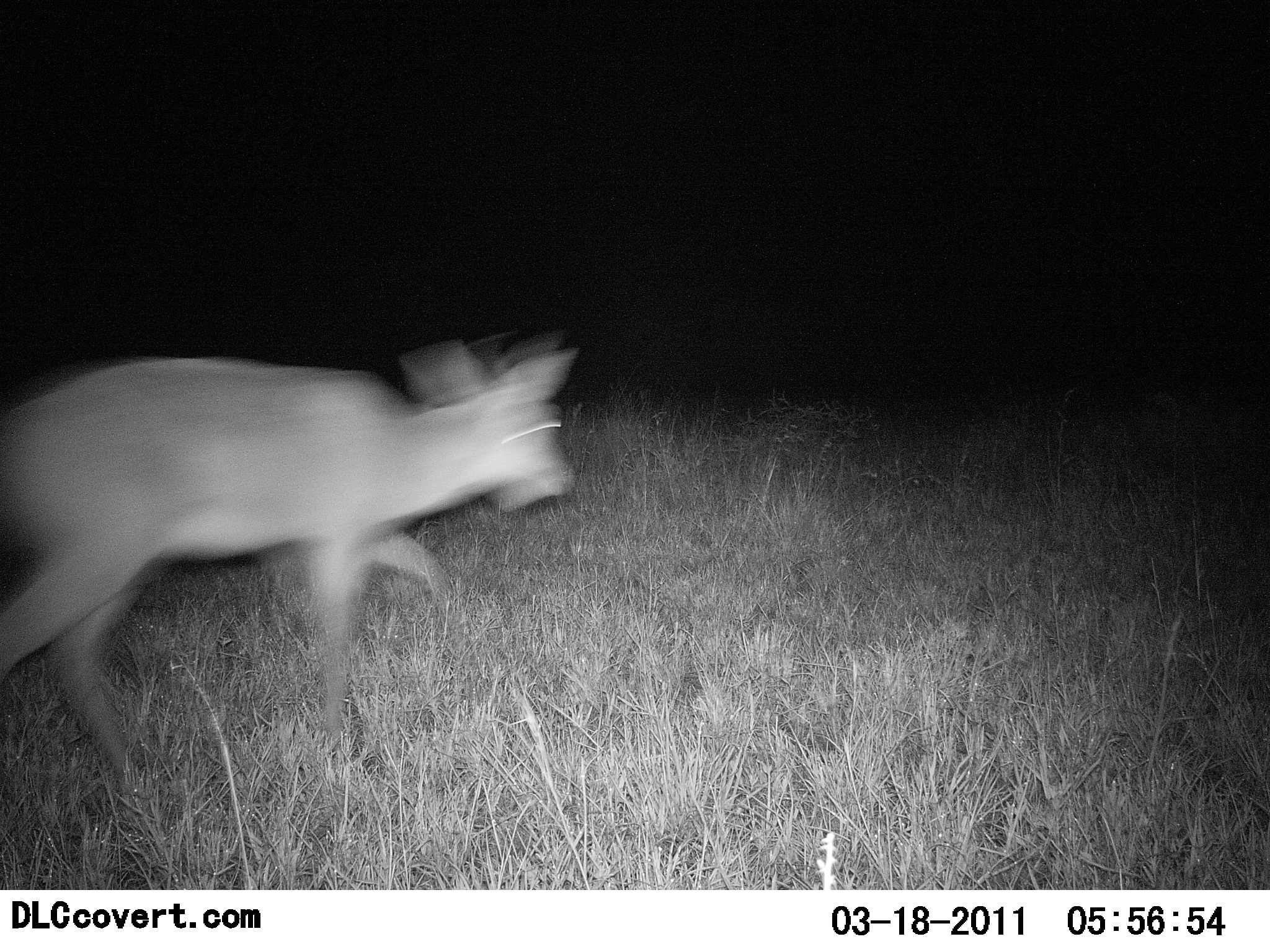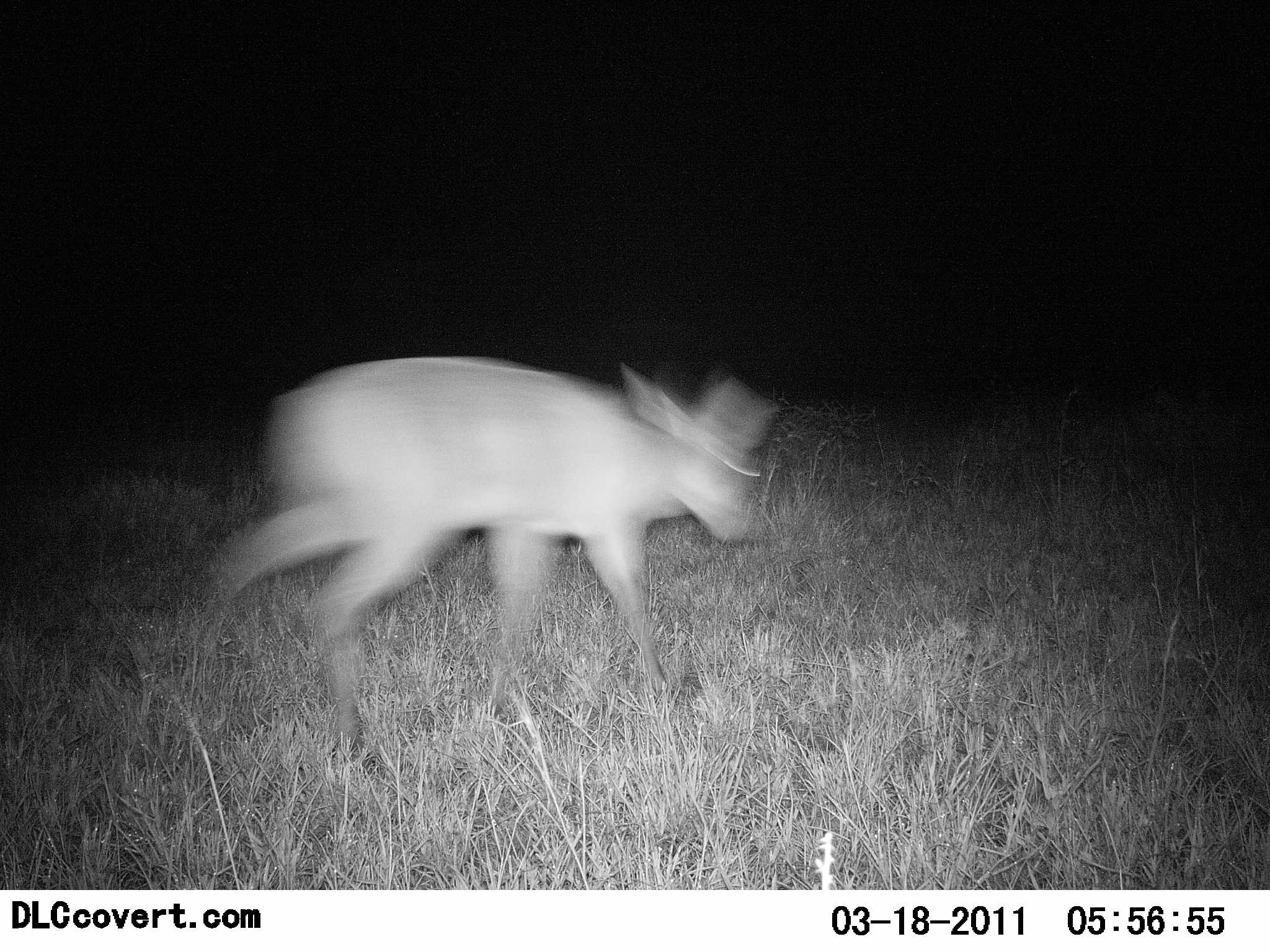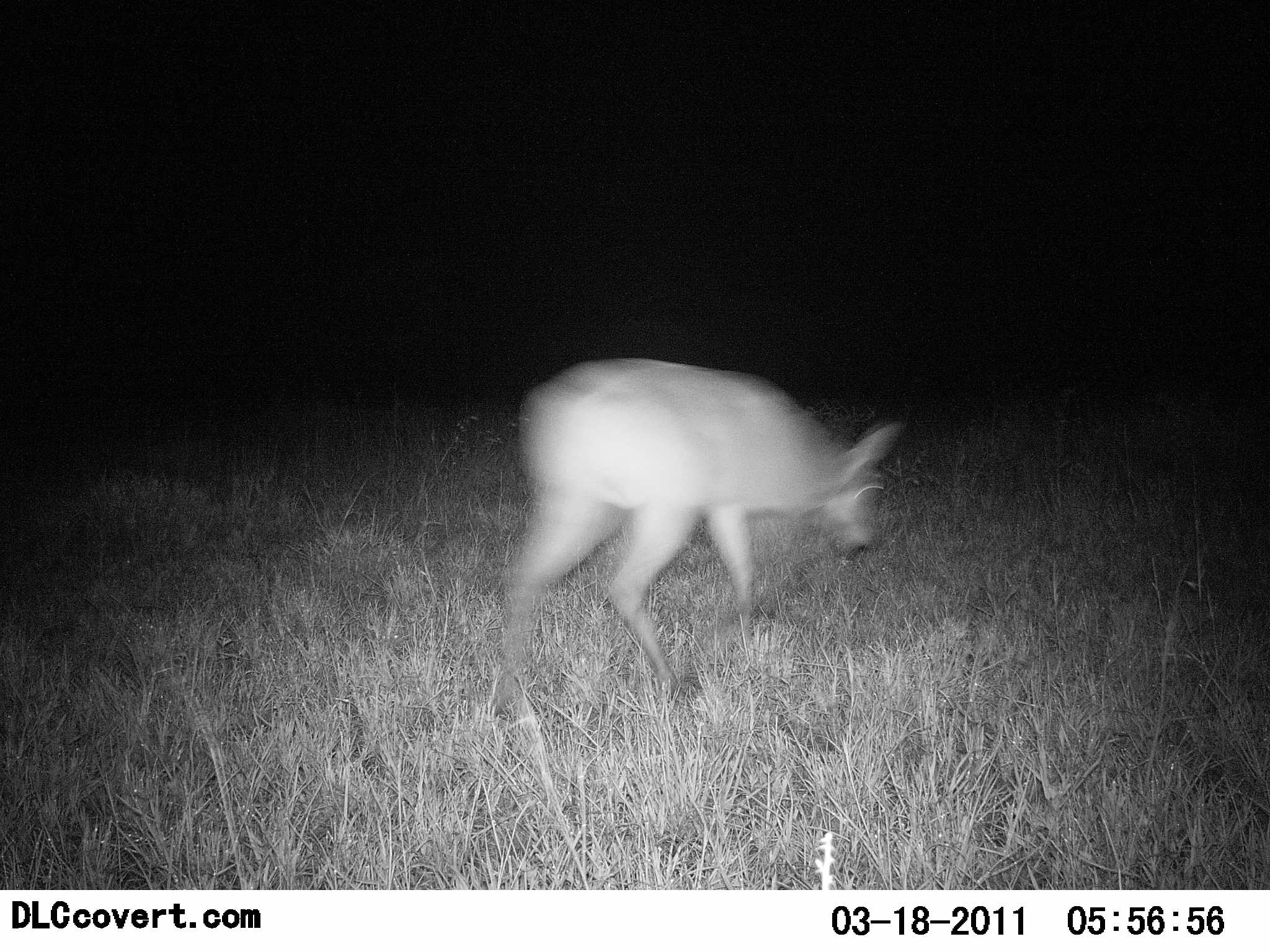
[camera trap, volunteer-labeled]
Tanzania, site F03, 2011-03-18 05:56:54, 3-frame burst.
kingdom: Animalia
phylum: Chordata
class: Mammalia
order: Artiodactyla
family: Bovidae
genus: Redunca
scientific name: Redunca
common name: reedbuck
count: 1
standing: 8%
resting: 0%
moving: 92%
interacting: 0%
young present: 0%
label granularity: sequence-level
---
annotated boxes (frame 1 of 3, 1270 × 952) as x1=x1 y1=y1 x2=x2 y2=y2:
animal: x1=1 y1=323 x2=583 y2=791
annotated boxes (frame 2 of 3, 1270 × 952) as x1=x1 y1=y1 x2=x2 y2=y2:
animal: x1=201 y1=351 x2=782 y2=756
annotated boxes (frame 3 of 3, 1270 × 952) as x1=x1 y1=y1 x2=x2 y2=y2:
animal: x1=497 y1=353 x2=902 y2=696